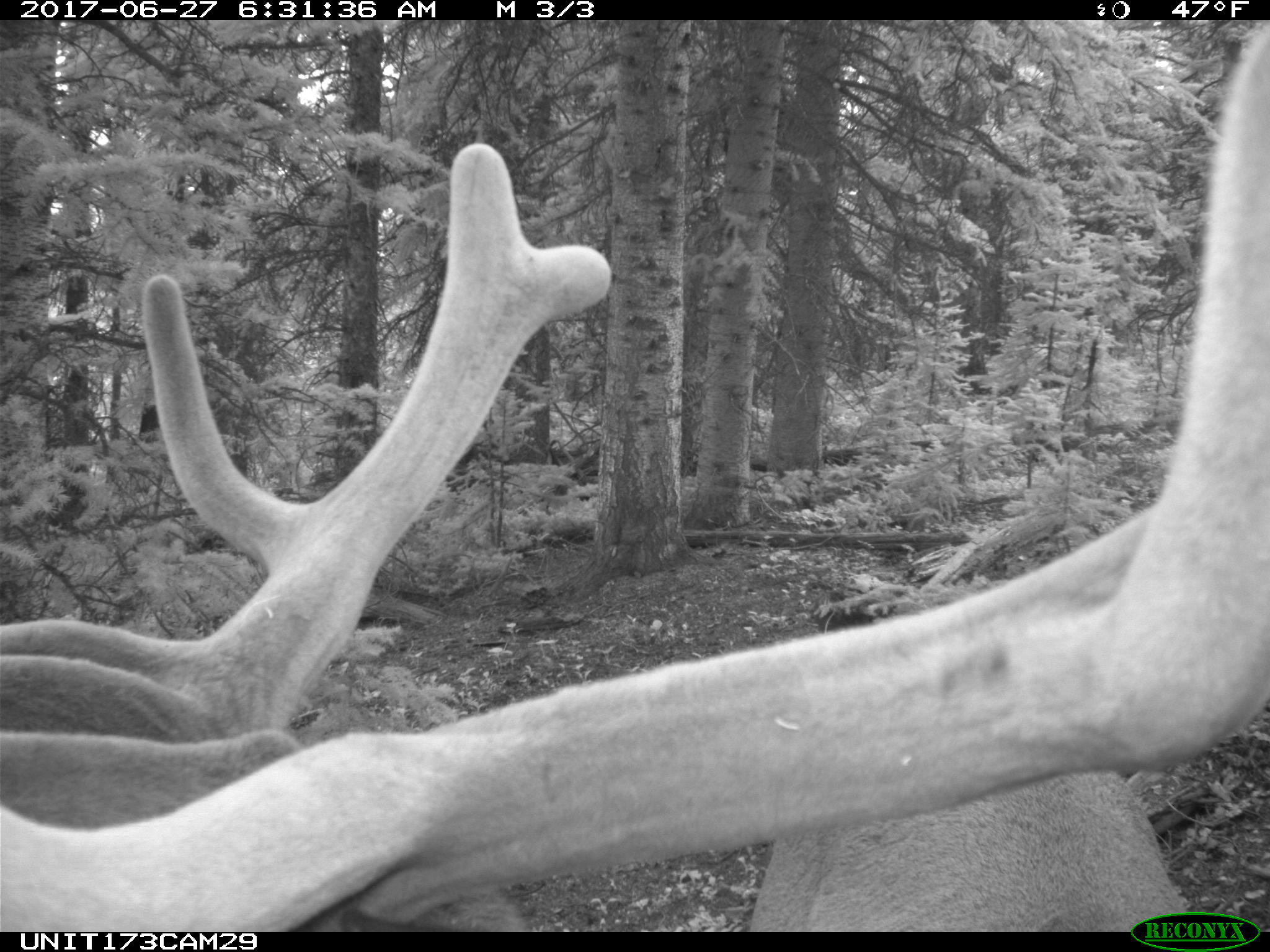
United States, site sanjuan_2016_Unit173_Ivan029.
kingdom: Animalia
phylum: Chordata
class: Mammalia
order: Artiodactyla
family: Cervidae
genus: Cervus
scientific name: Cervus elaphus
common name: red deer